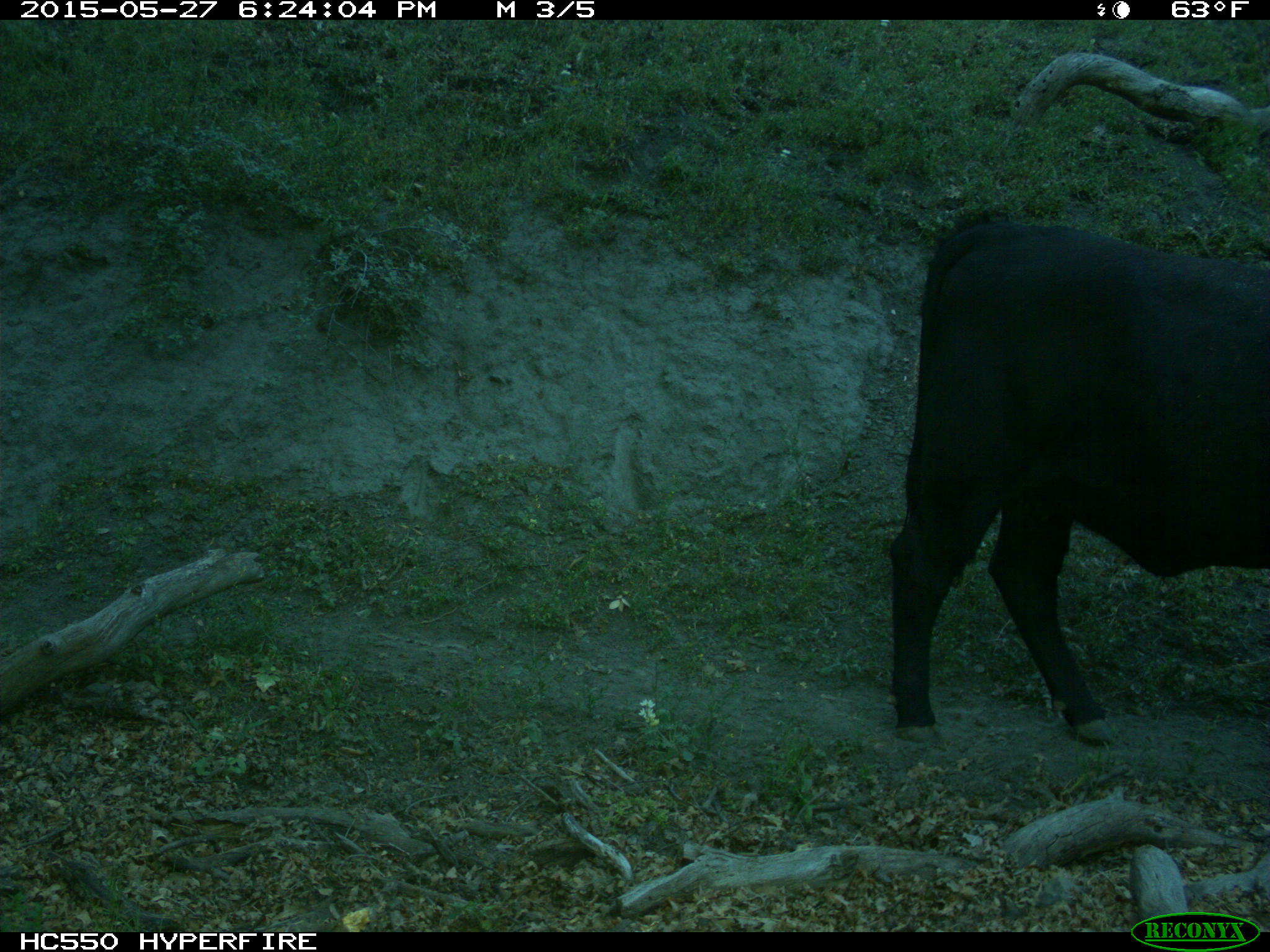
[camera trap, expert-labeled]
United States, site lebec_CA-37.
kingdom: Animalia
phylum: Chordata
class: Mammalia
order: Artiodactyla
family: Bovidae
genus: Bos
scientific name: Bos taurus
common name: domestic cow